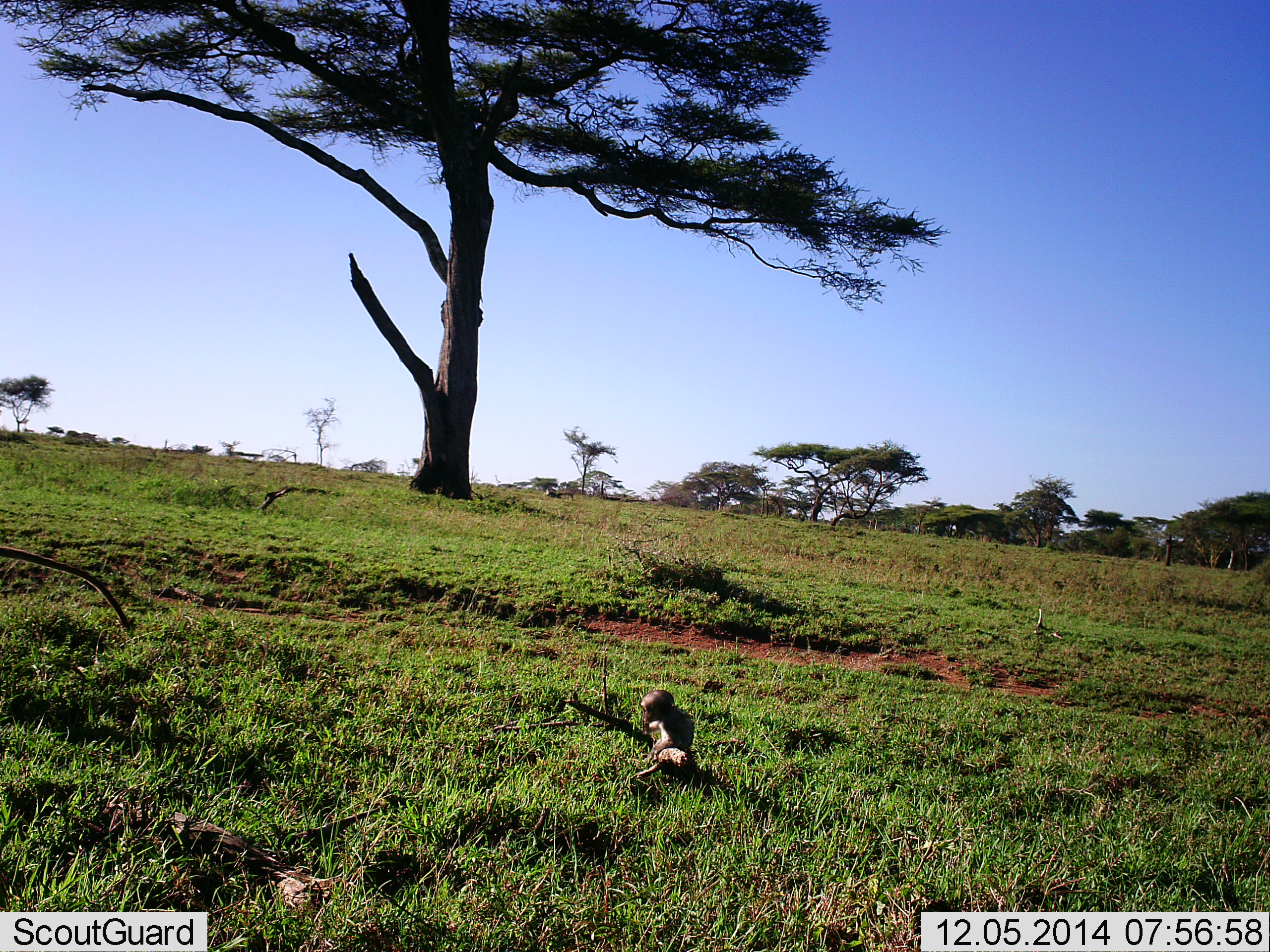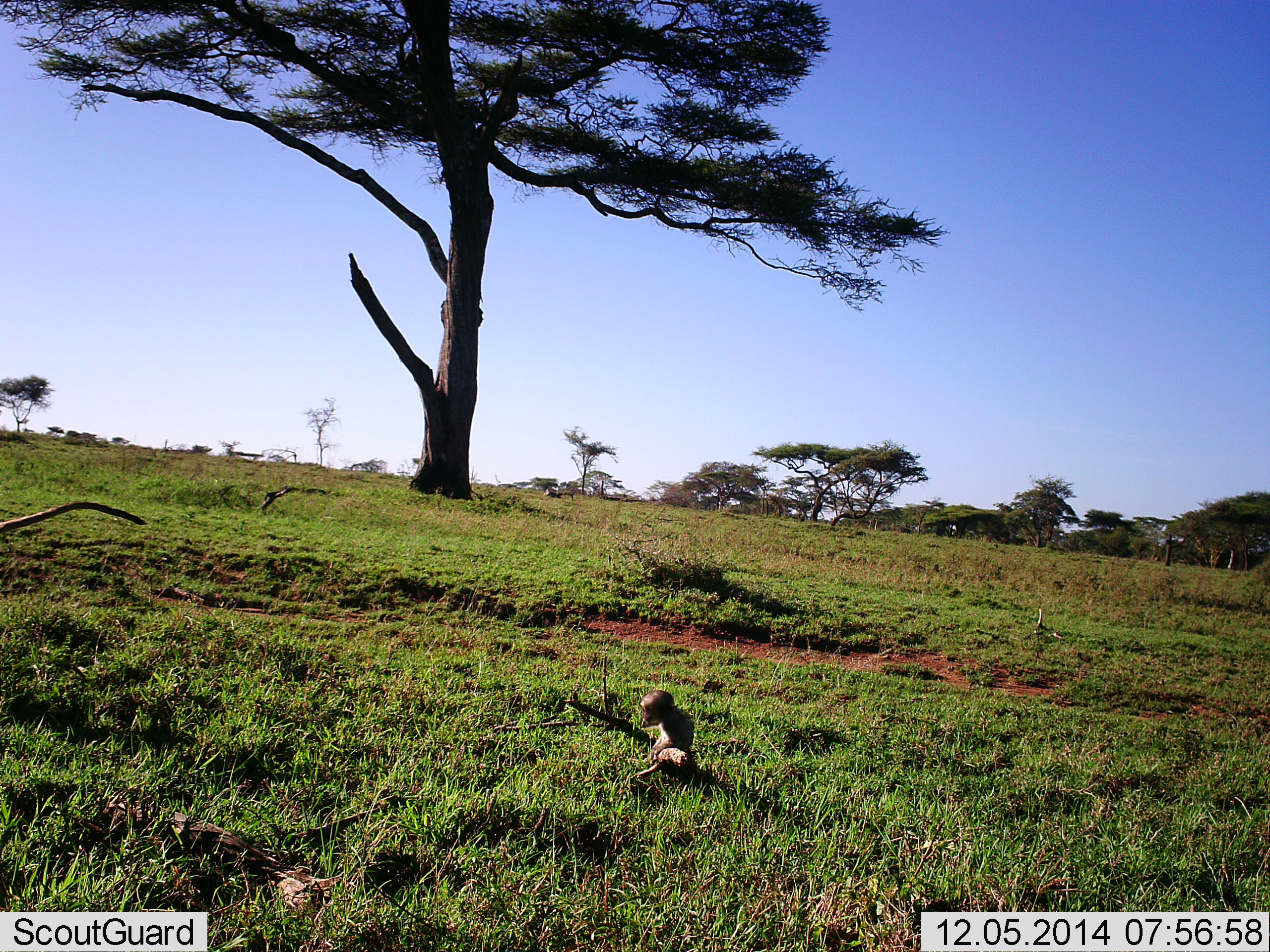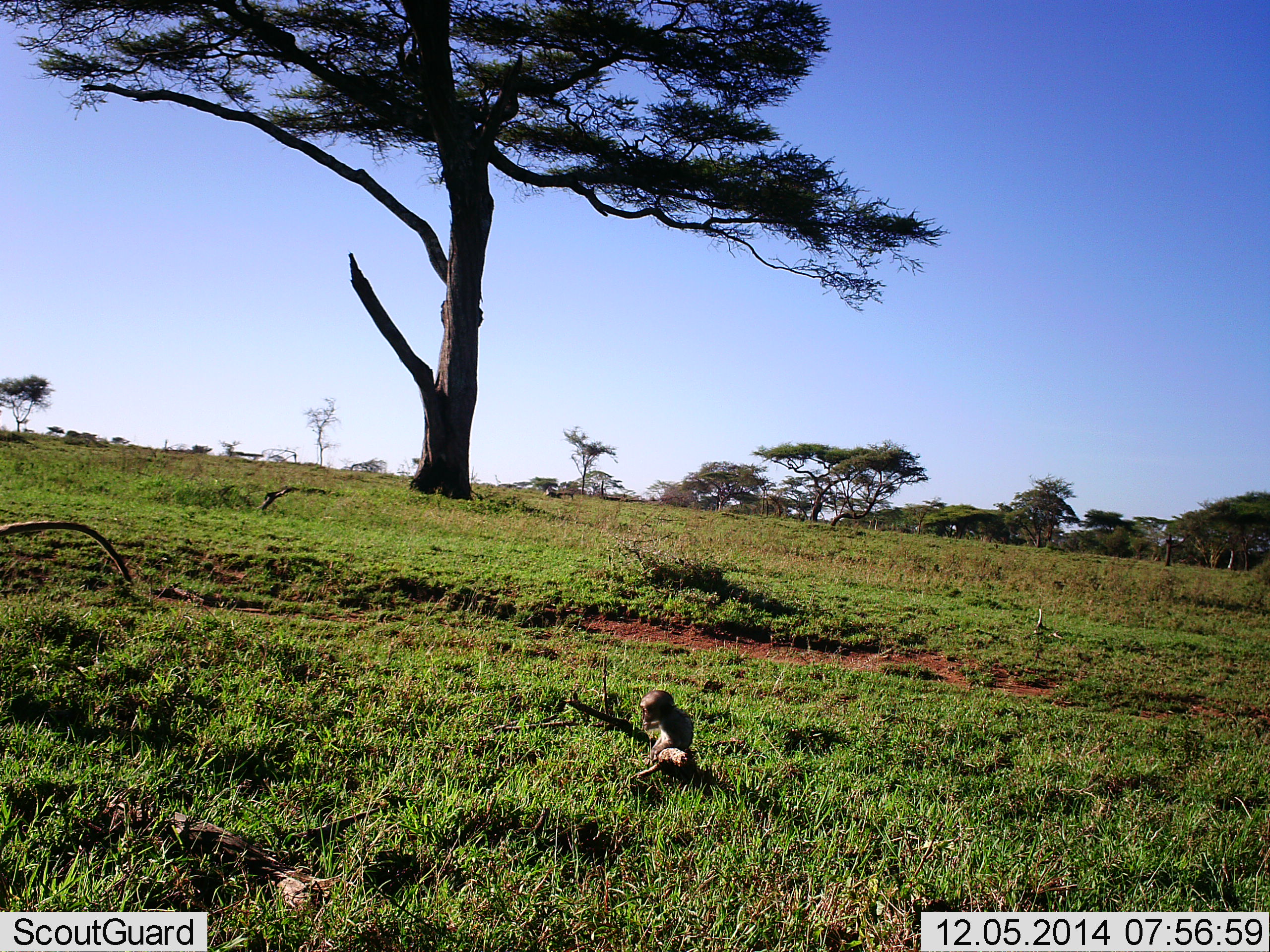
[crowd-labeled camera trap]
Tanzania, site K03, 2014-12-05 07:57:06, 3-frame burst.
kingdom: Animalia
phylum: Chordata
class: Mammalia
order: Primates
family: Cercopithecidae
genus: Papio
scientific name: Papio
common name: baboon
Baboon (Papio), count 2. Behavior (volunteer vote fractions): standing 22%, resting 78%, moving 44%, interacting 0%. Young present (vote fraction): 100%. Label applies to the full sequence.